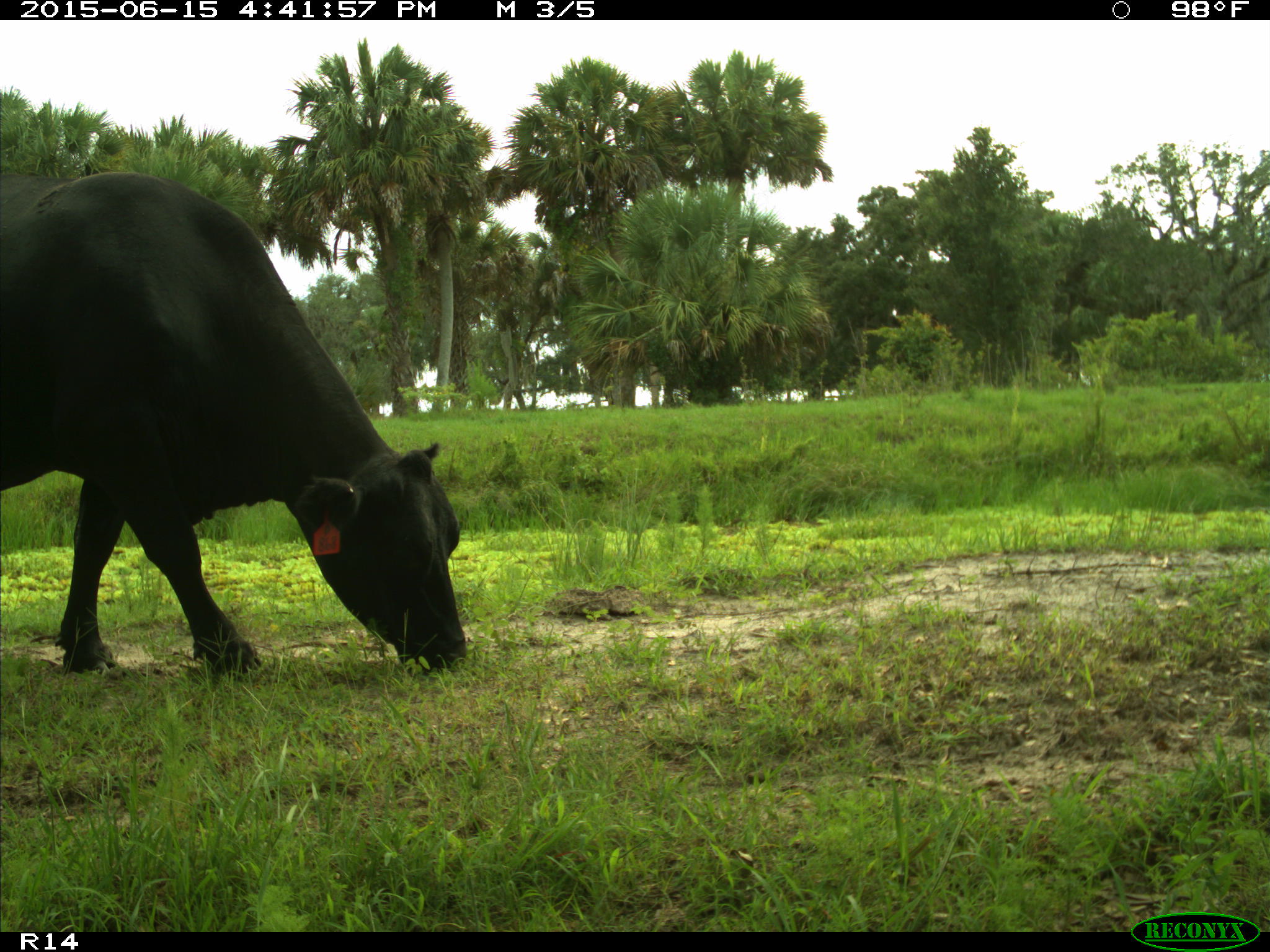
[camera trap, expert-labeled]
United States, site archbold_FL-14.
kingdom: Animalia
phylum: Chordata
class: Mammalia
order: Artiodactyla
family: Bovidae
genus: Bos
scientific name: Bos taurus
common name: domestic cow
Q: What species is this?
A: Bos taurus (domestic cow).